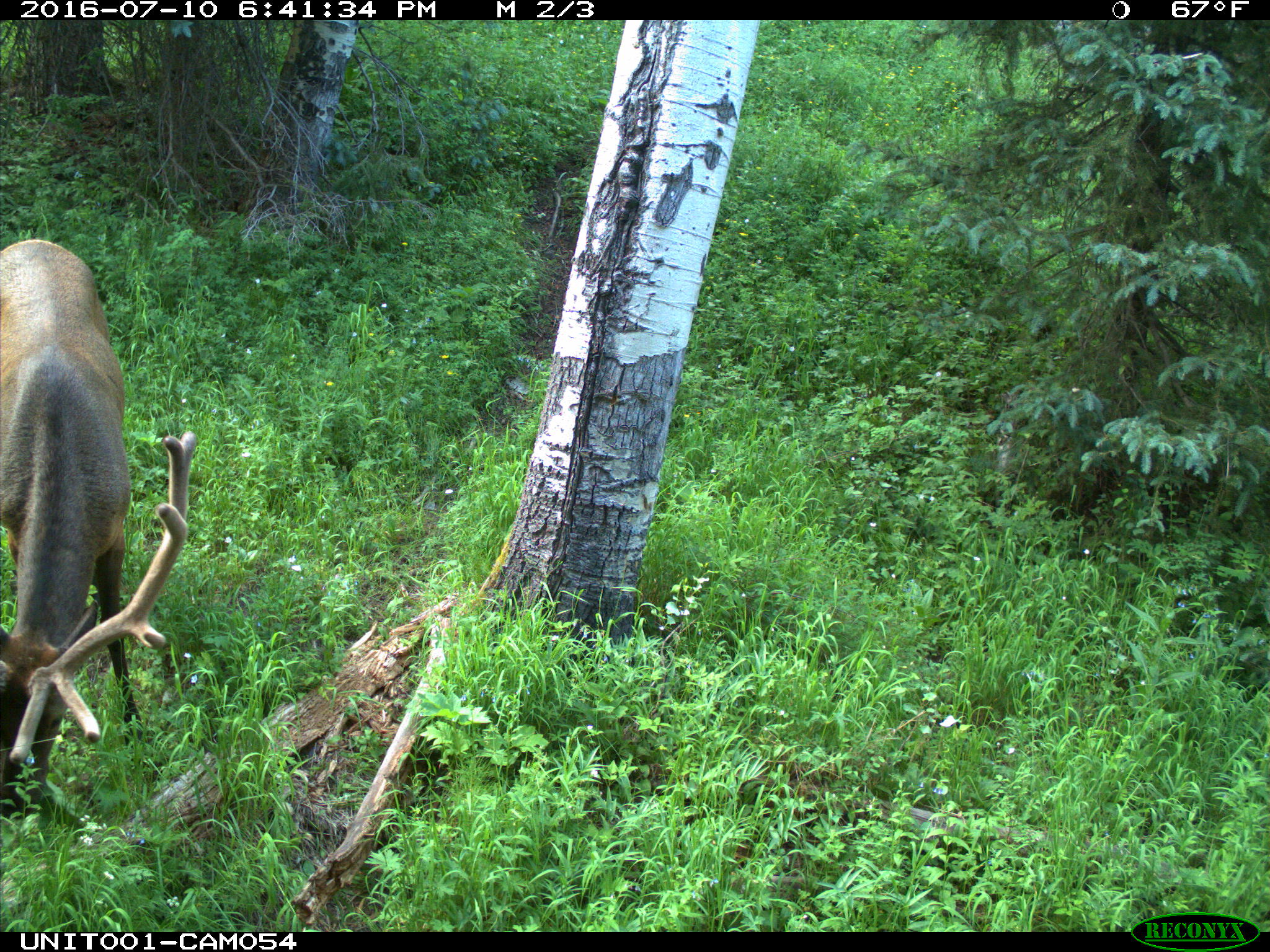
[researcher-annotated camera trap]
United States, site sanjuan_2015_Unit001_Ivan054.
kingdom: Animalia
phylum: Chordata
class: Mammalia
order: Artiodactyla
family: Cervidae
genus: Cervus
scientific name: Cervus elaphus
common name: red deer